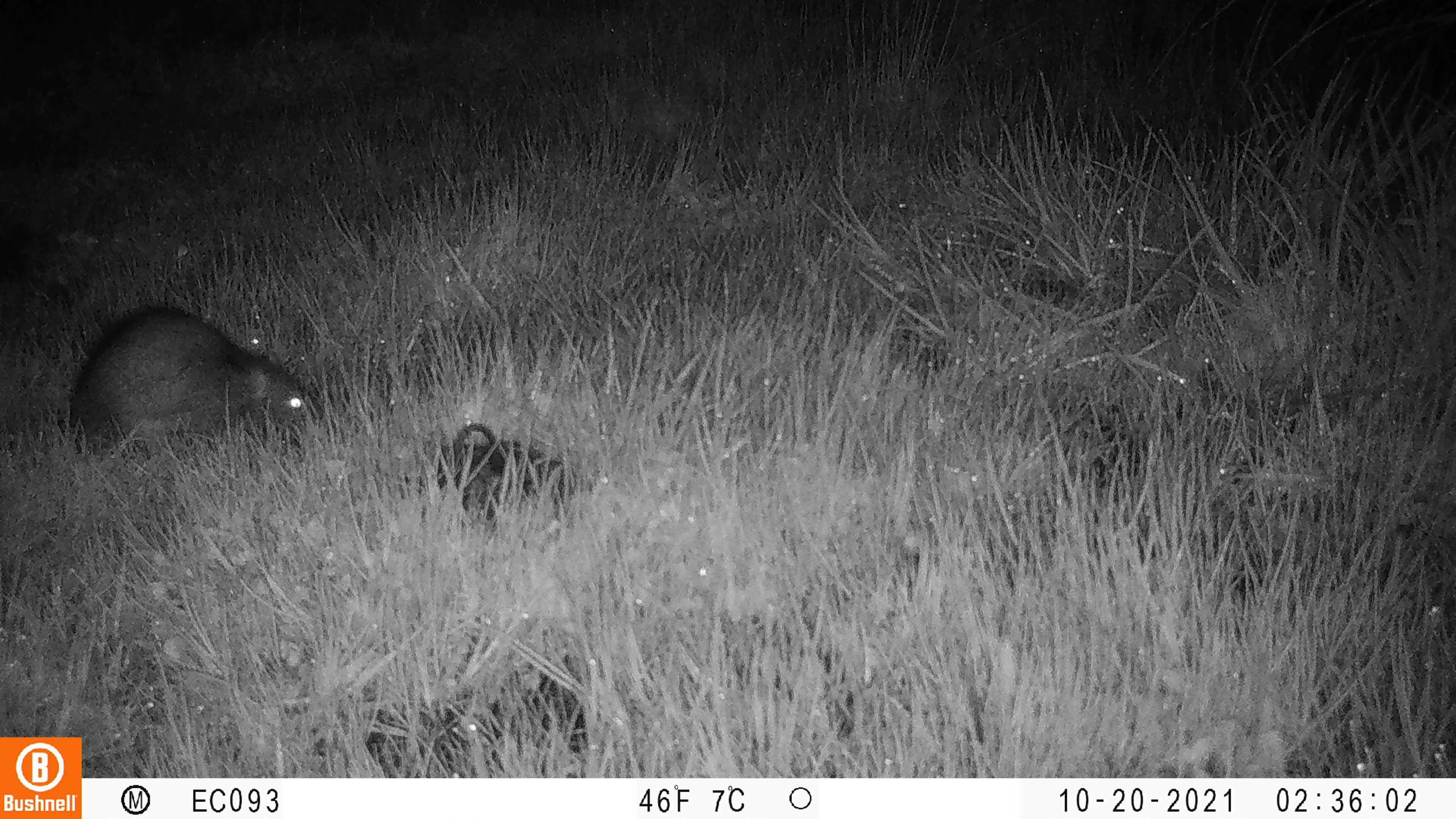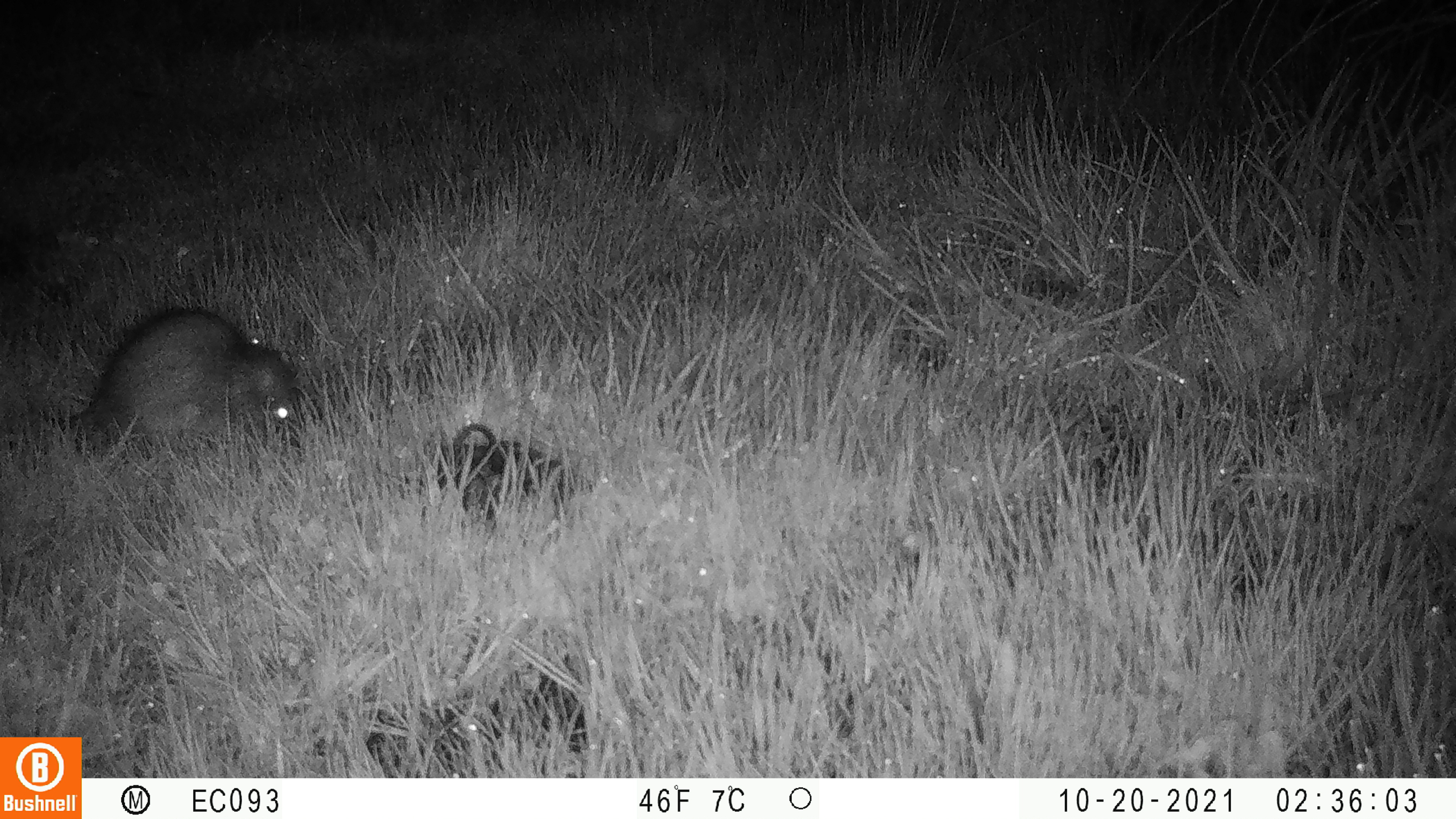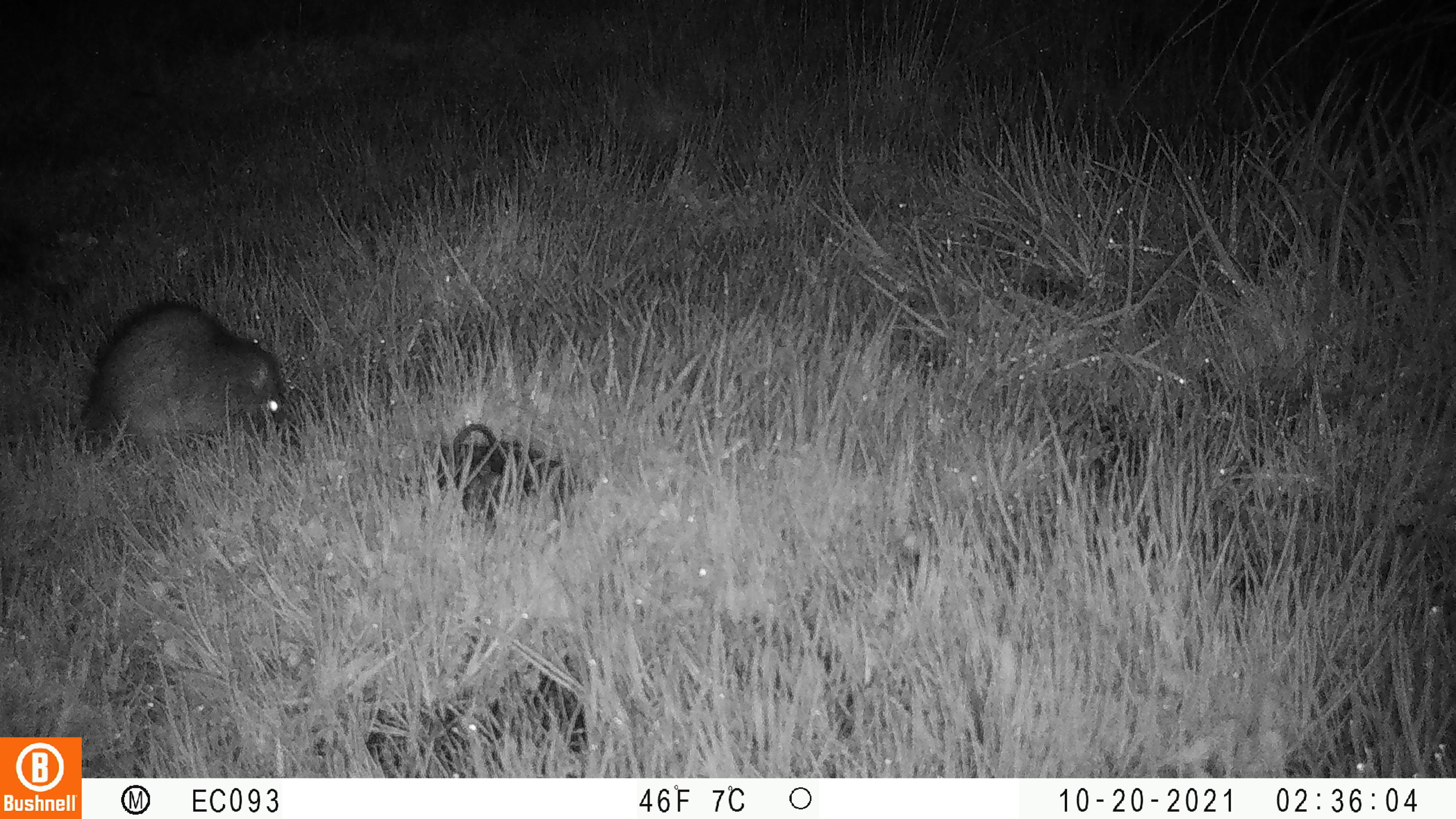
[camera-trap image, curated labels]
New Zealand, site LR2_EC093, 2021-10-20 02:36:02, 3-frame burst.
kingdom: Animalia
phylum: Chordata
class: Mammalia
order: Rodentia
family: Muridae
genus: Rattus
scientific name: Rattus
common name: rat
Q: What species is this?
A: Rat (Rattus).